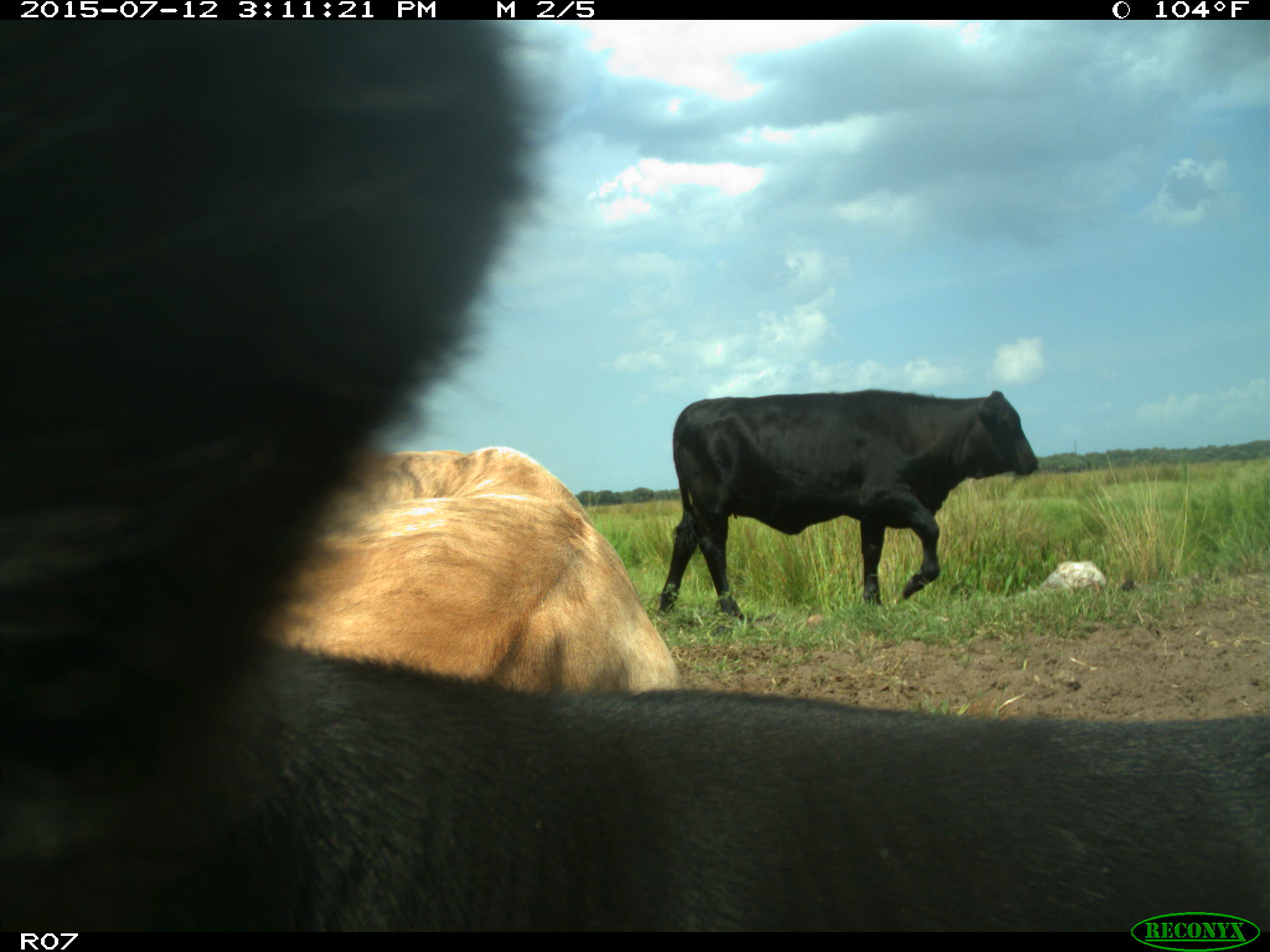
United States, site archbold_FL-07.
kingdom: Animalia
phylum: Chordata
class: Mammalia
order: Artiodactyla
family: Bovidae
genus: Bos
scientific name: Bos taurus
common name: domestic cow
Bos taurus (domestic cow).